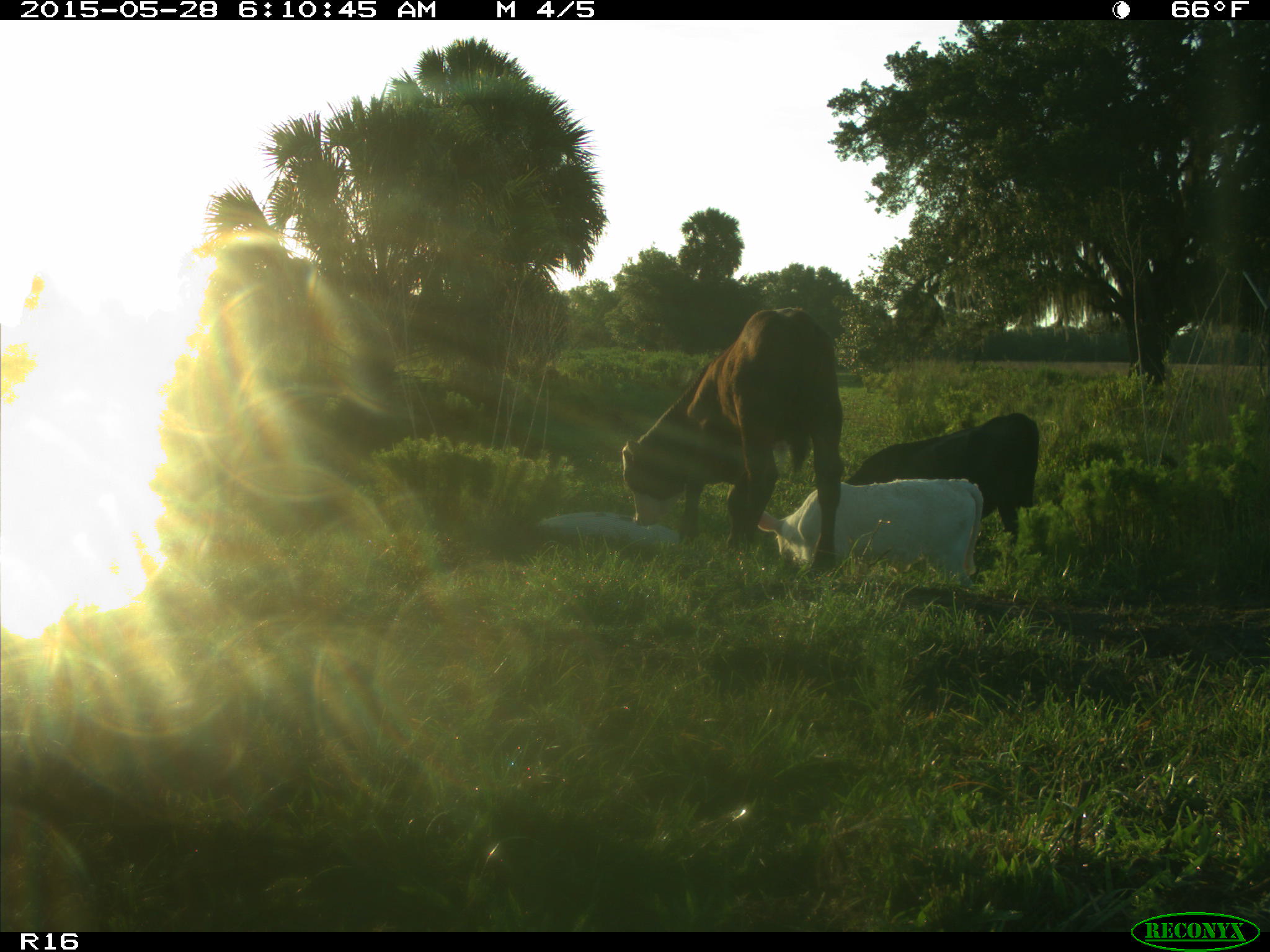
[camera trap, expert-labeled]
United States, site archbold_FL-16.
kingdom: Animalia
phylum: Chordata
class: Mammalia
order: Artiodactyla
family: Bovidae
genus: Bos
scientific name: Bos taurus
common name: domestic cow